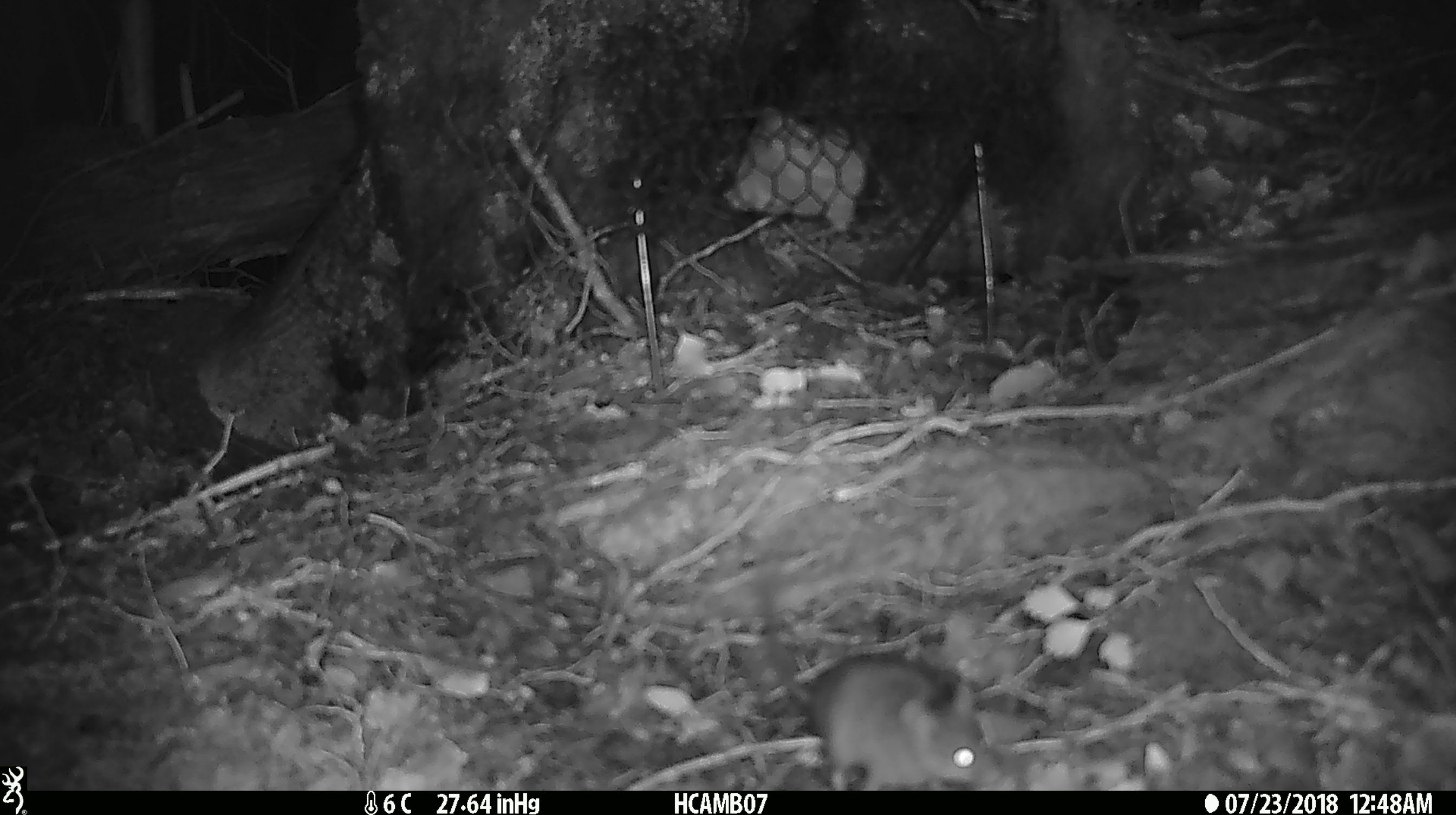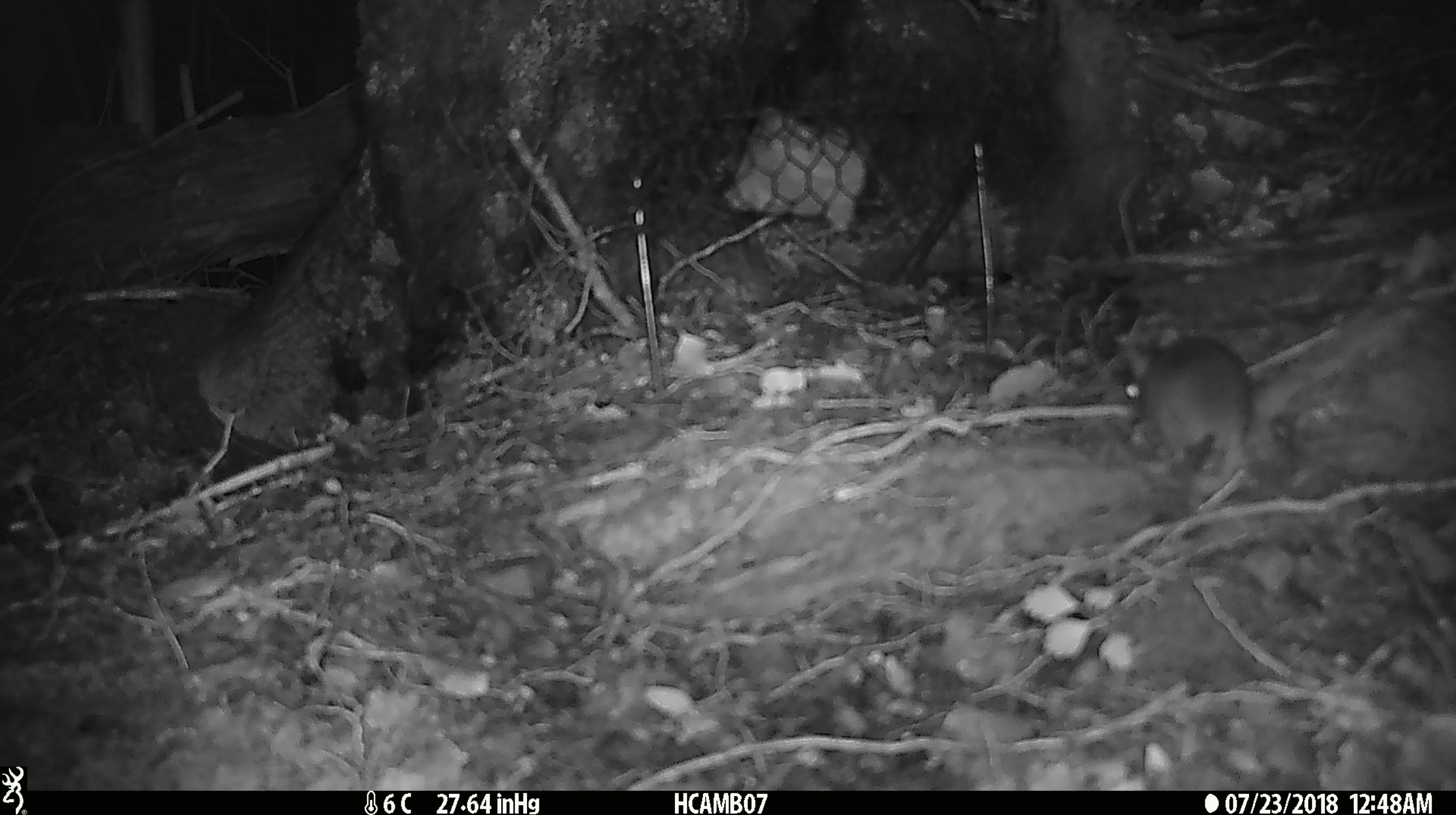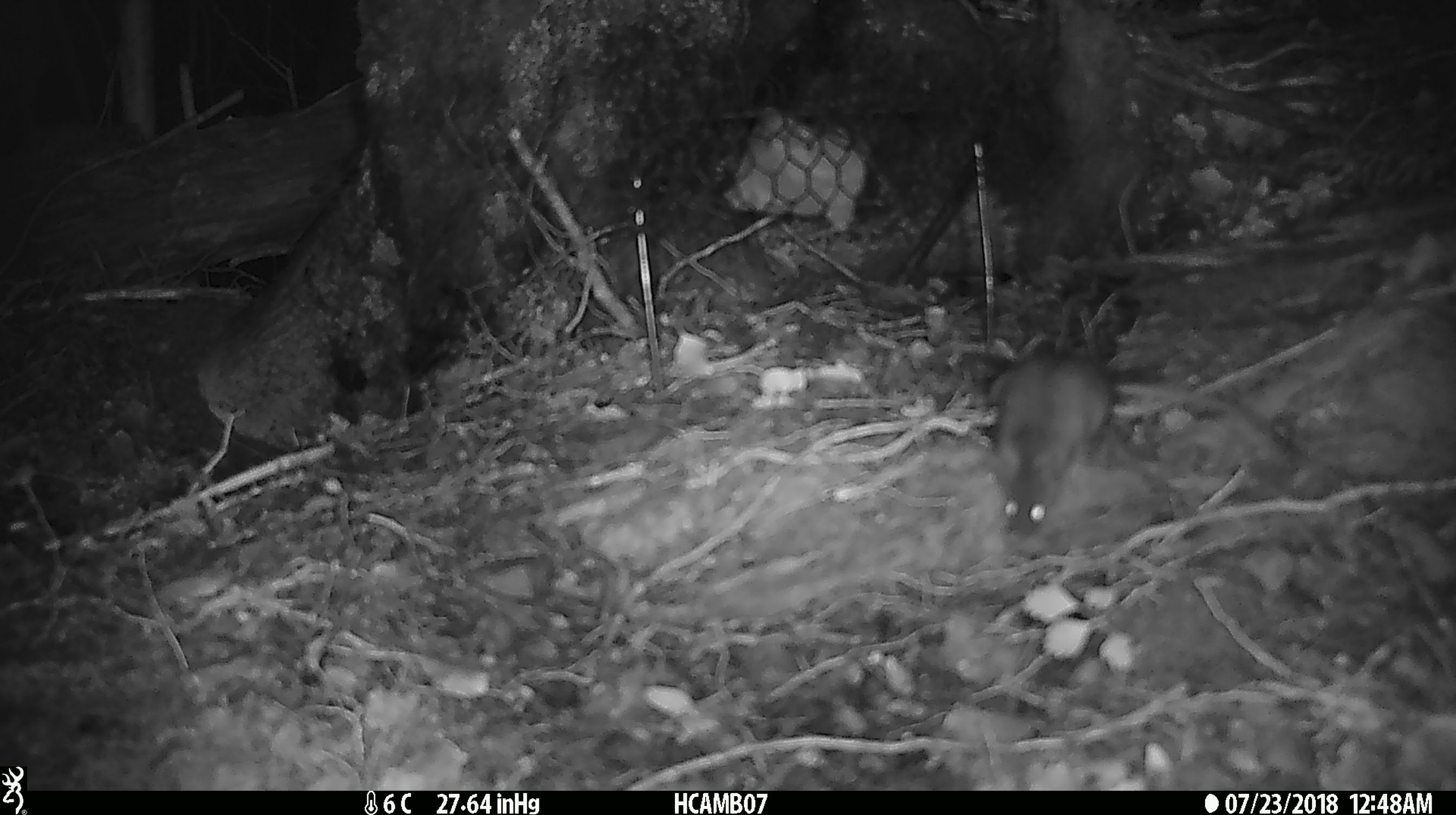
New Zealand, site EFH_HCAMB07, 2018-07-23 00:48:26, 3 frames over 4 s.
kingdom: Animalia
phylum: Chordata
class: Mammalia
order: Rodentia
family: Muridae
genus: Mus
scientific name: Mus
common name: mouse